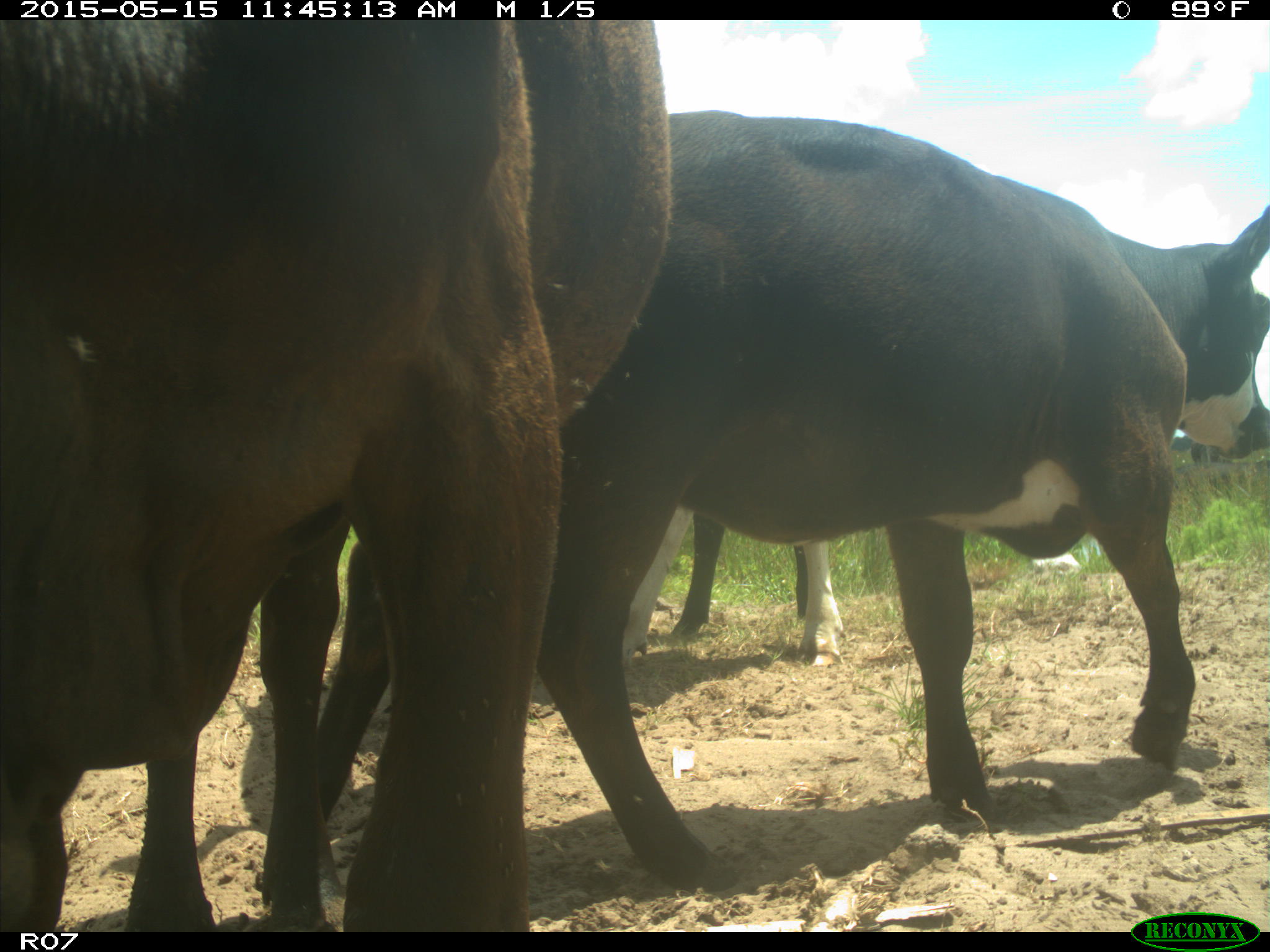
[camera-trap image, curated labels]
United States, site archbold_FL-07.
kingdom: Animalia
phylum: Chordata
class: Mammalia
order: Artiodactyla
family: Bovidae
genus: Bos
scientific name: Bos taurus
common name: domestic cow